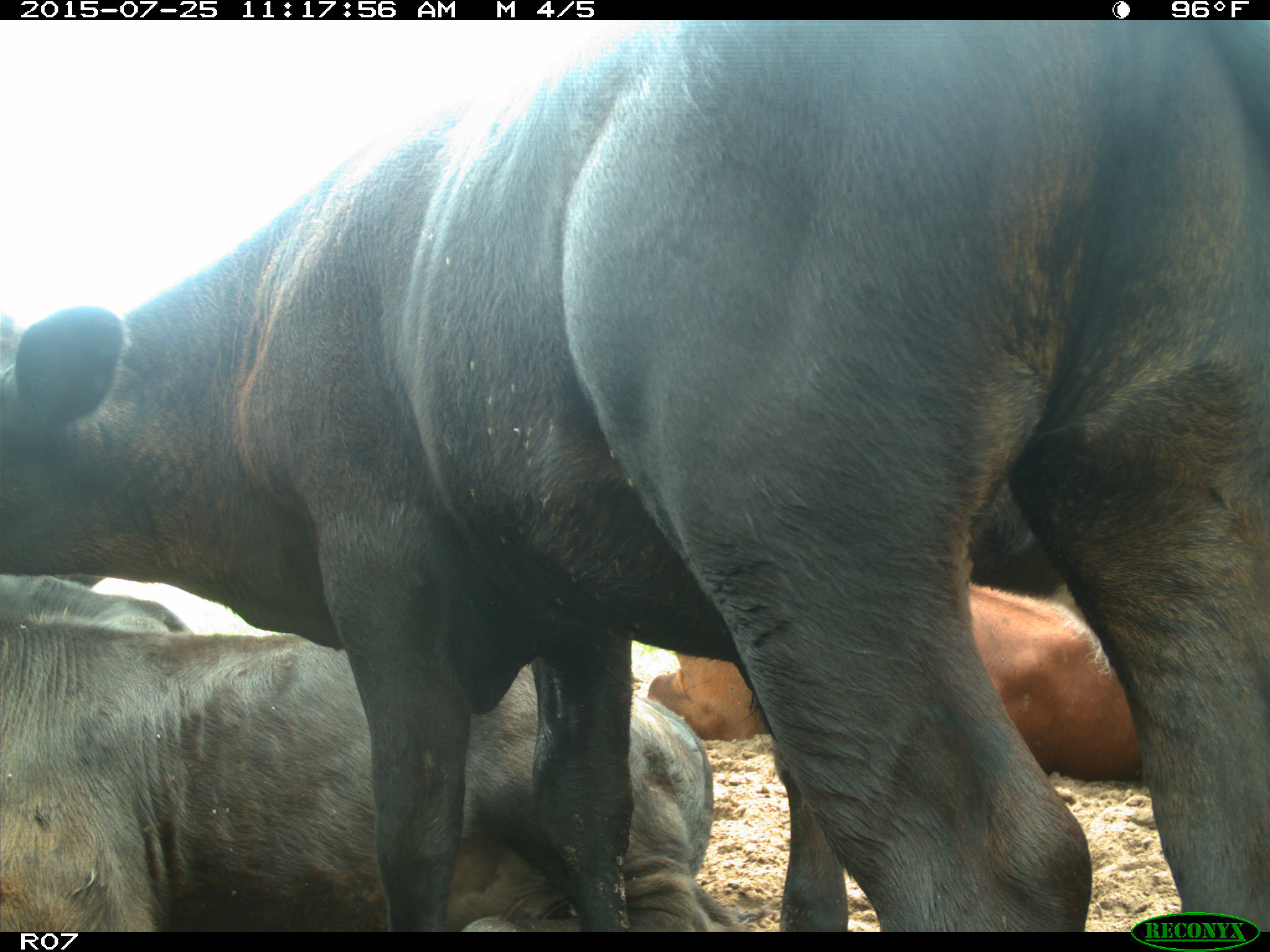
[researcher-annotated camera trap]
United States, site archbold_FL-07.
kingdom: Animalia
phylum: Chordata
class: Mammalia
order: Artiodactyla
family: Bovidae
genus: Bos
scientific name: Bos taurus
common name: domestic cow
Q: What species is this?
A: Bos taurus (domestic cow).